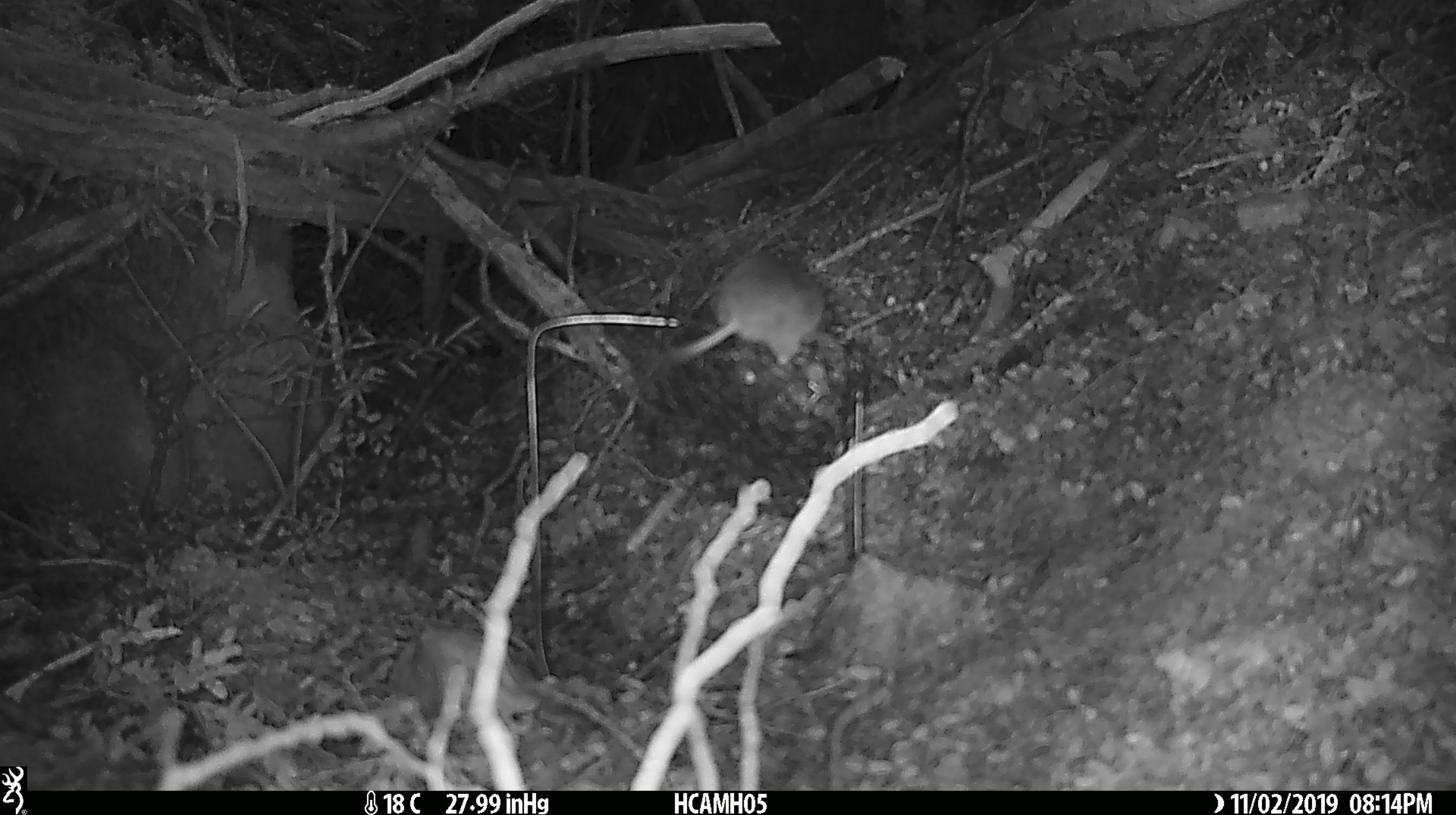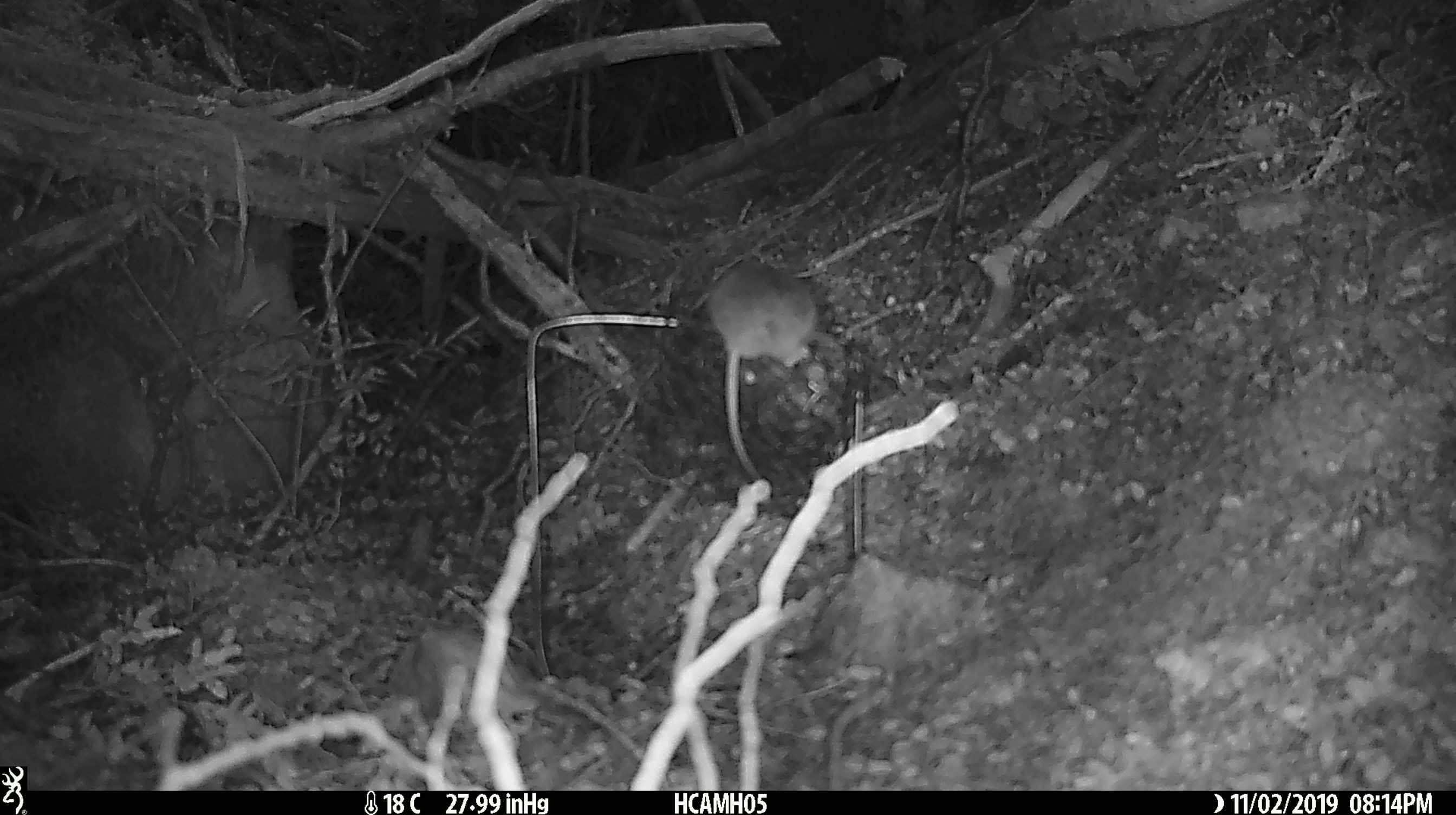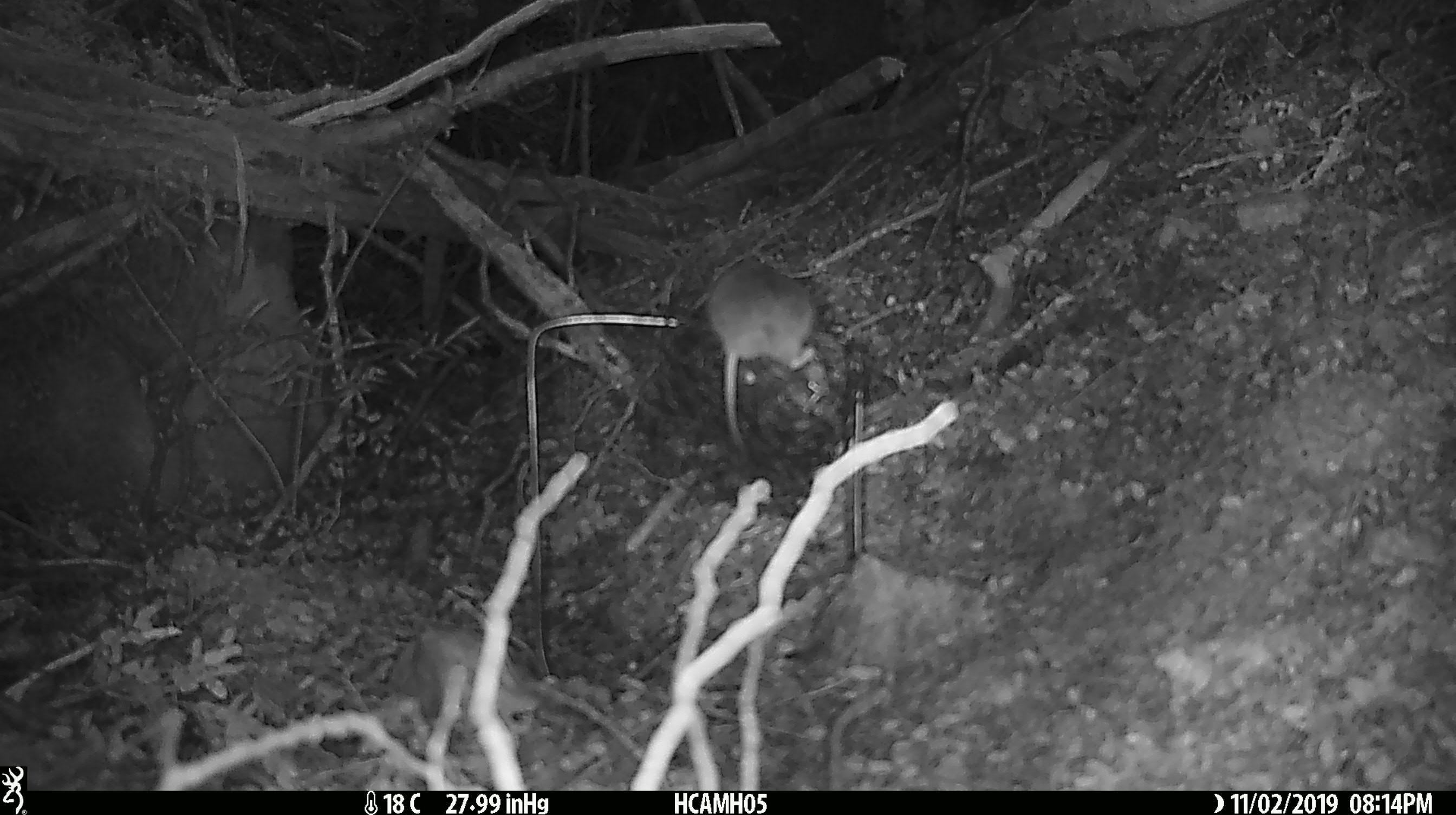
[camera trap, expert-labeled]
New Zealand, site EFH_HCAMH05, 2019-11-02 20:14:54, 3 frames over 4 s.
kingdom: Animalia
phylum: Chordata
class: Mammalia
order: Rodentia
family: Muridae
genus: Mus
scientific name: Mus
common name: mouse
Mouse (Mus).